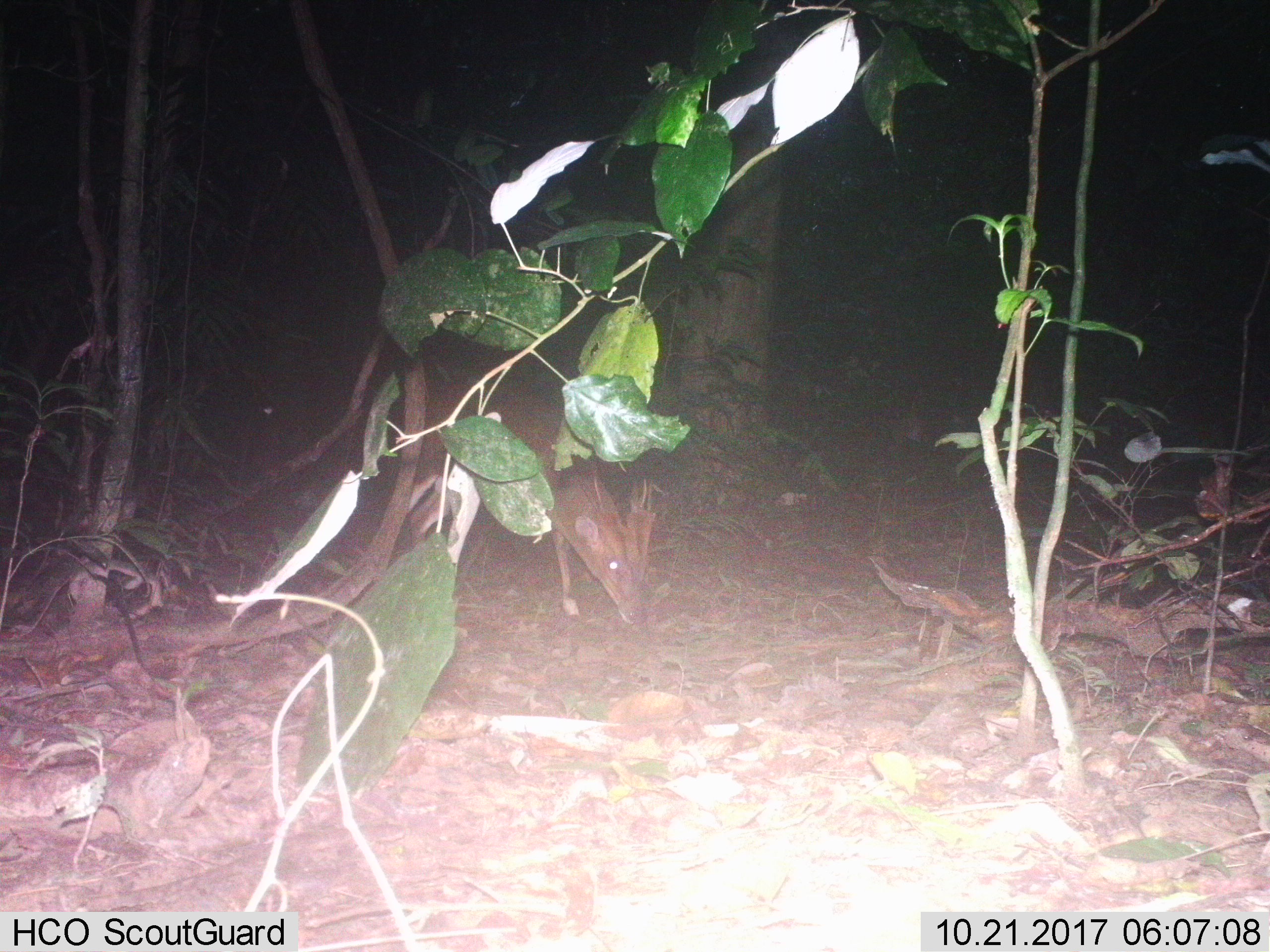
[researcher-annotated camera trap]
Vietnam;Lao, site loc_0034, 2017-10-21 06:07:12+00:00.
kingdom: Animalia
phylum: Chordata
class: Mammalia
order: Artiodactyla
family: Cervidae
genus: Muntiacus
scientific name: Muntiacus vuquangensis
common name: large-antlered muntjac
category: large antlered muntjac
Large antlered muntjac (large-antlered muntjac) (Muntiacus vuquangensis). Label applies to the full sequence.